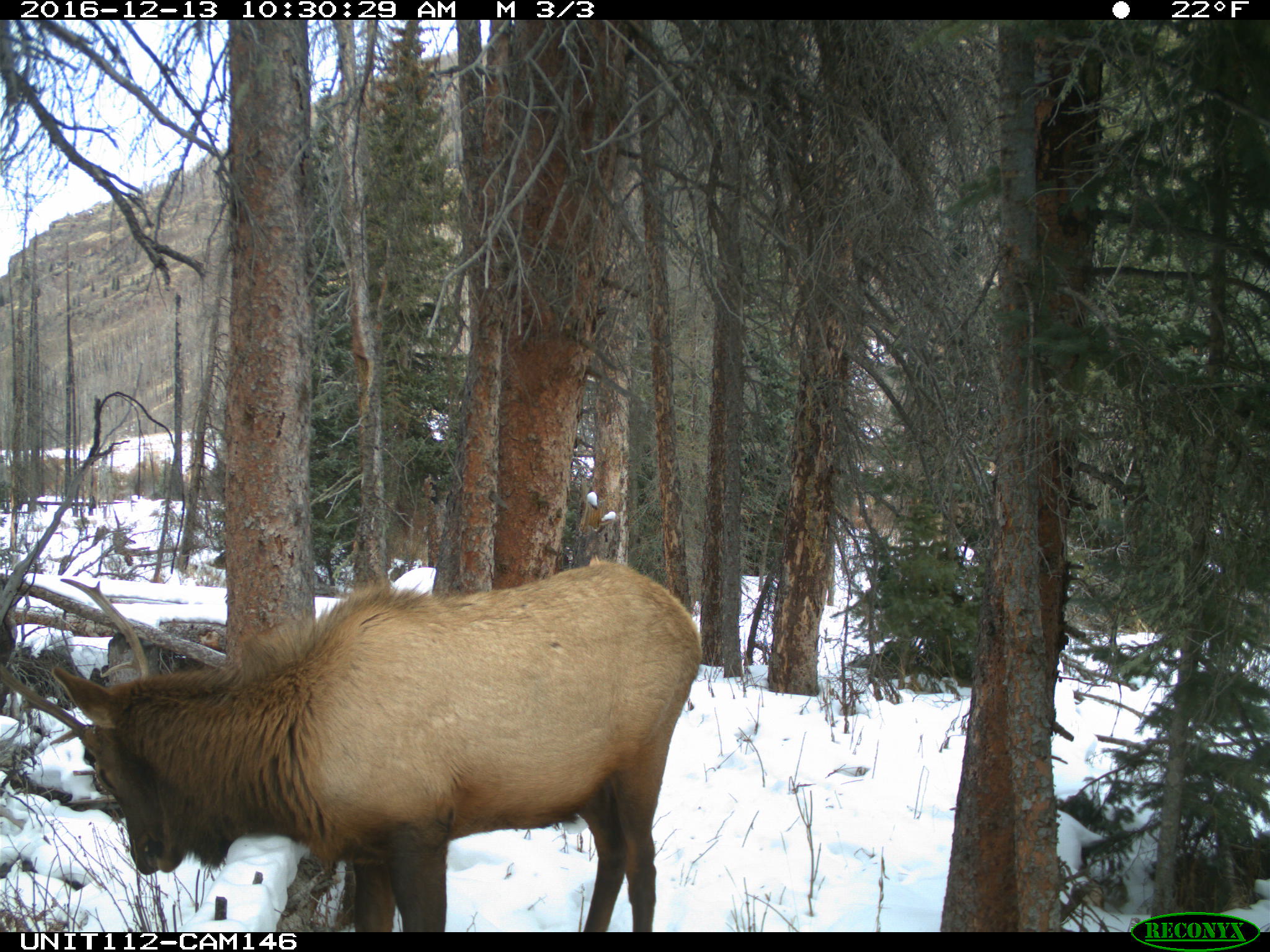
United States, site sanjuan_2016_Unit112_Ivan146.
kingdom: Animalia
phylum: Chordata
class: Mammalia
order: Artiodactyla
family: Cervidae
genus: Cervus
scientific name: Cervus elaphus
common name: red deer